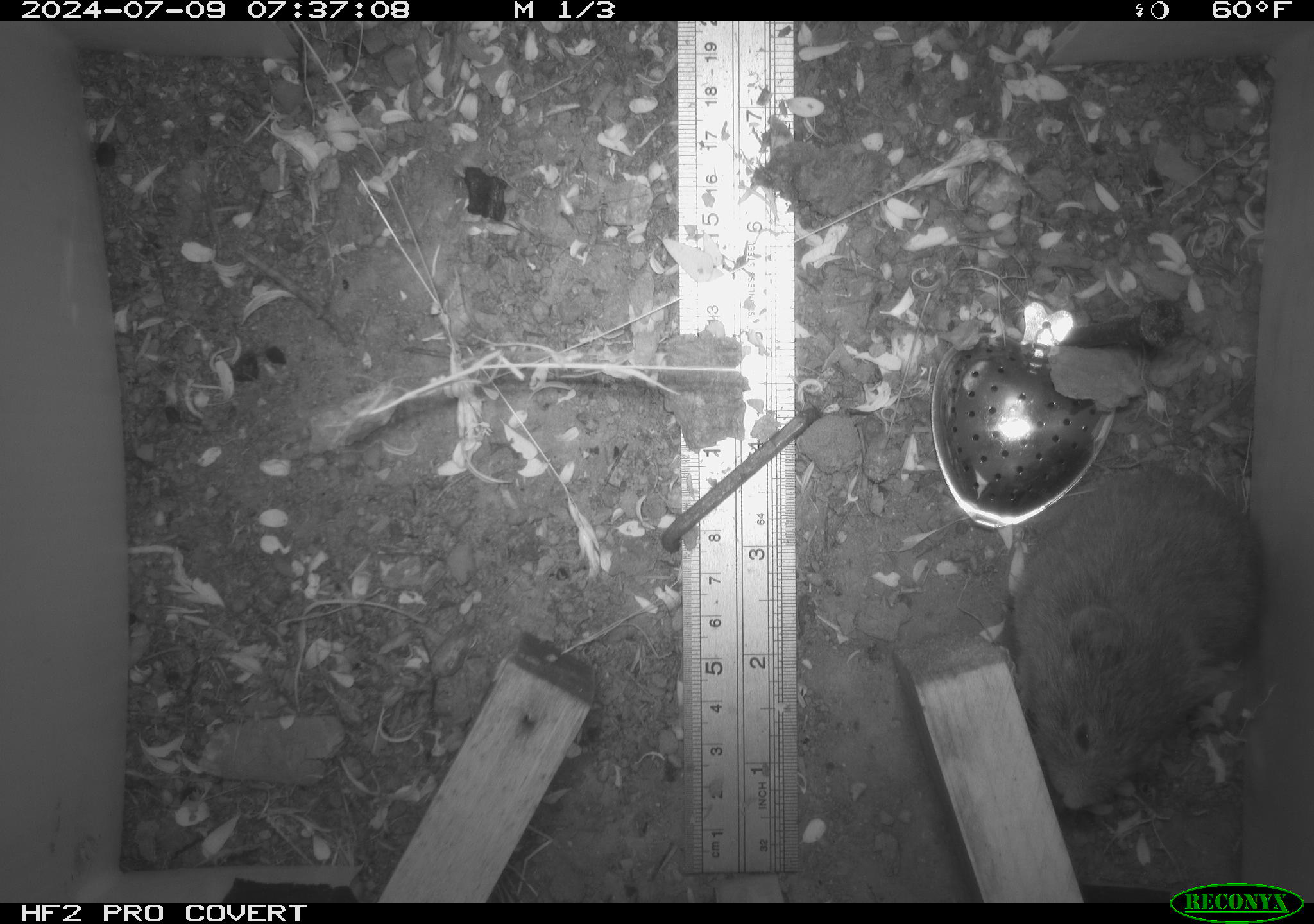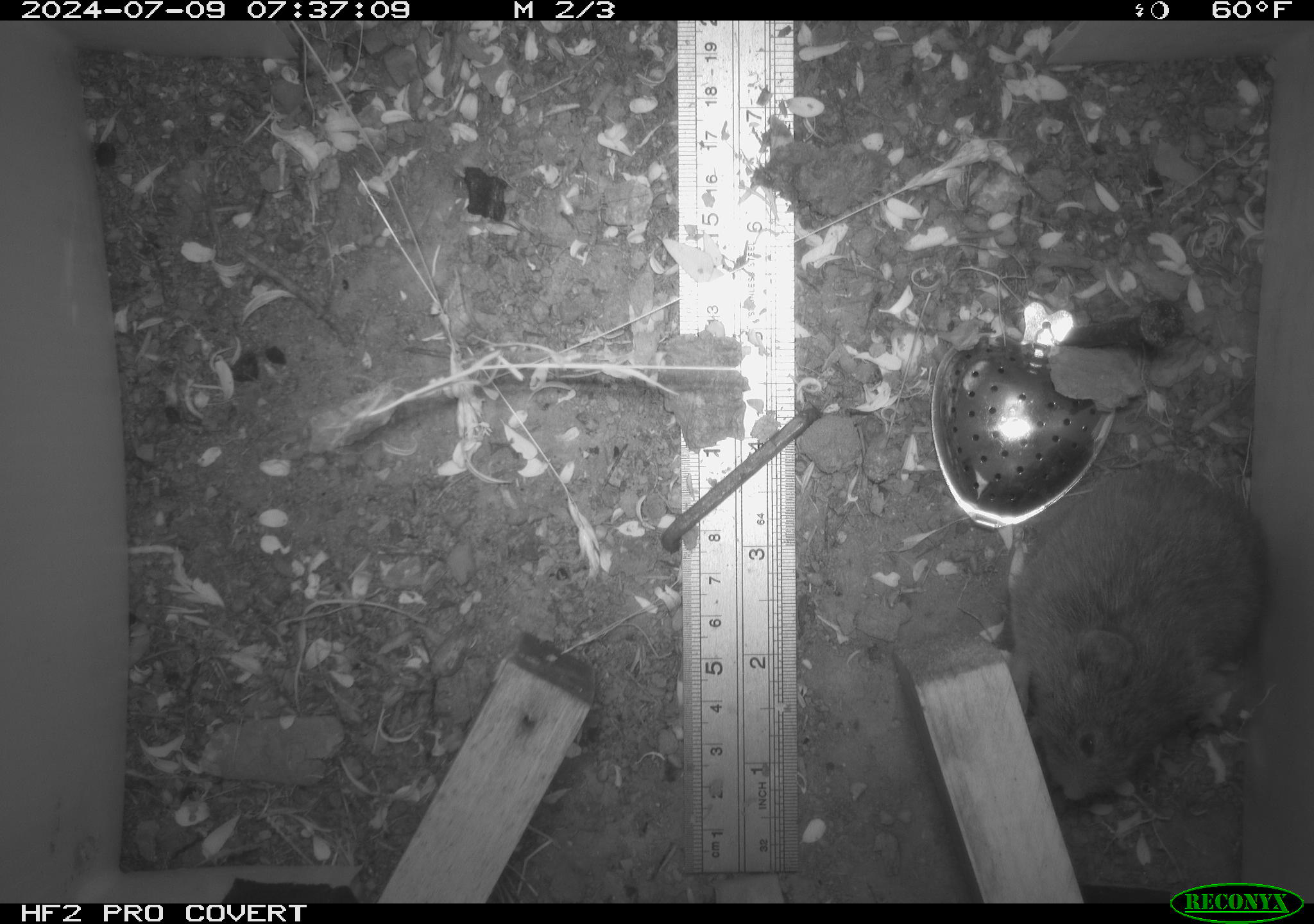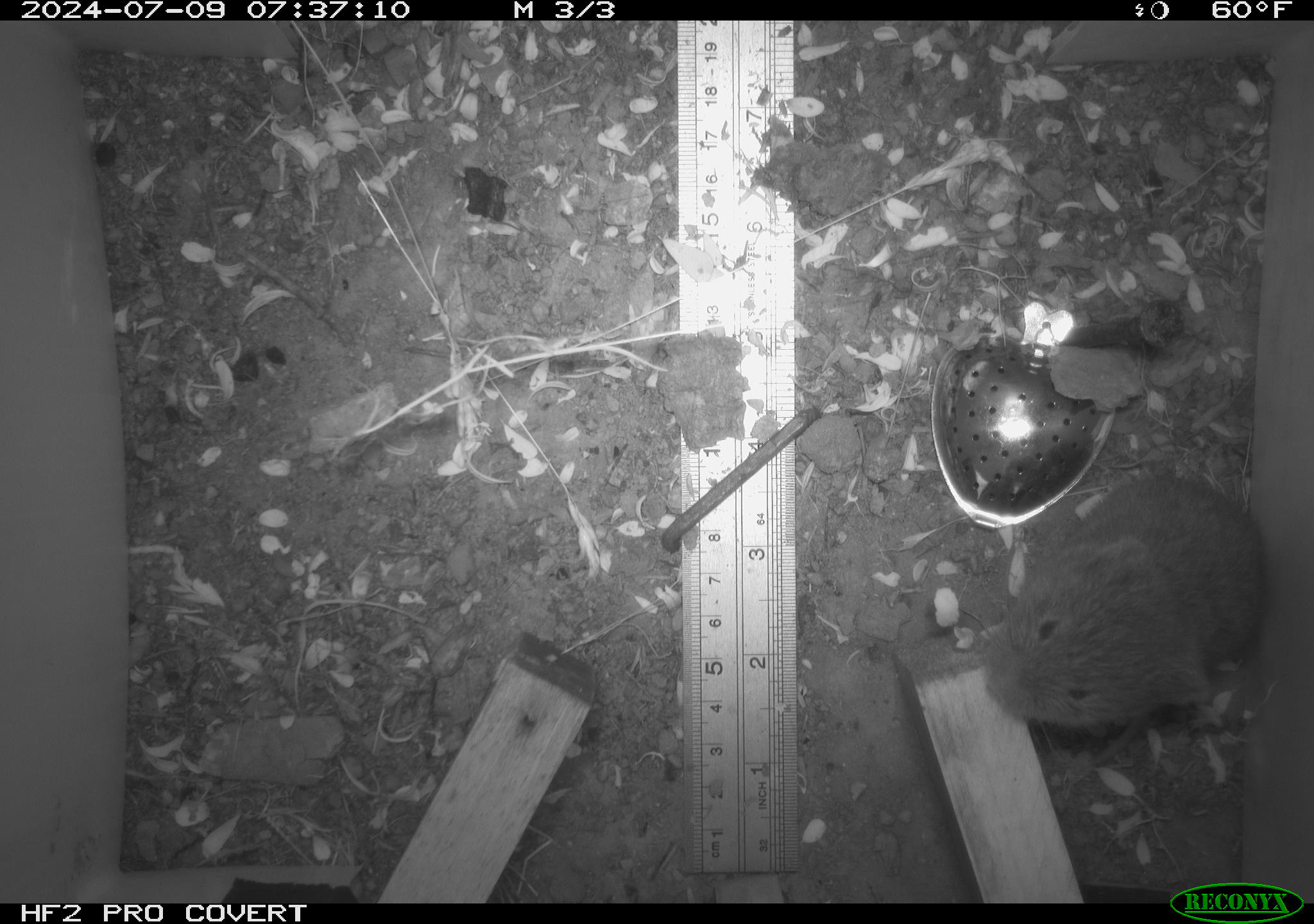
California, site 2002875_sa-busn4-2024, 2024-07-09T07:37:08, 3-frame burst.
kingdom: Animalia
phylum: Chordata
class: Mammalia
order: Rodentia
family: Cricetidae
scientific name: Arvicolinae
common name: voles, lemmings, and muskrats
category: arvicolinae subfamily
Arvicolinae subfamily (voles, lemmings, and muskrats) (Arvicolinae).